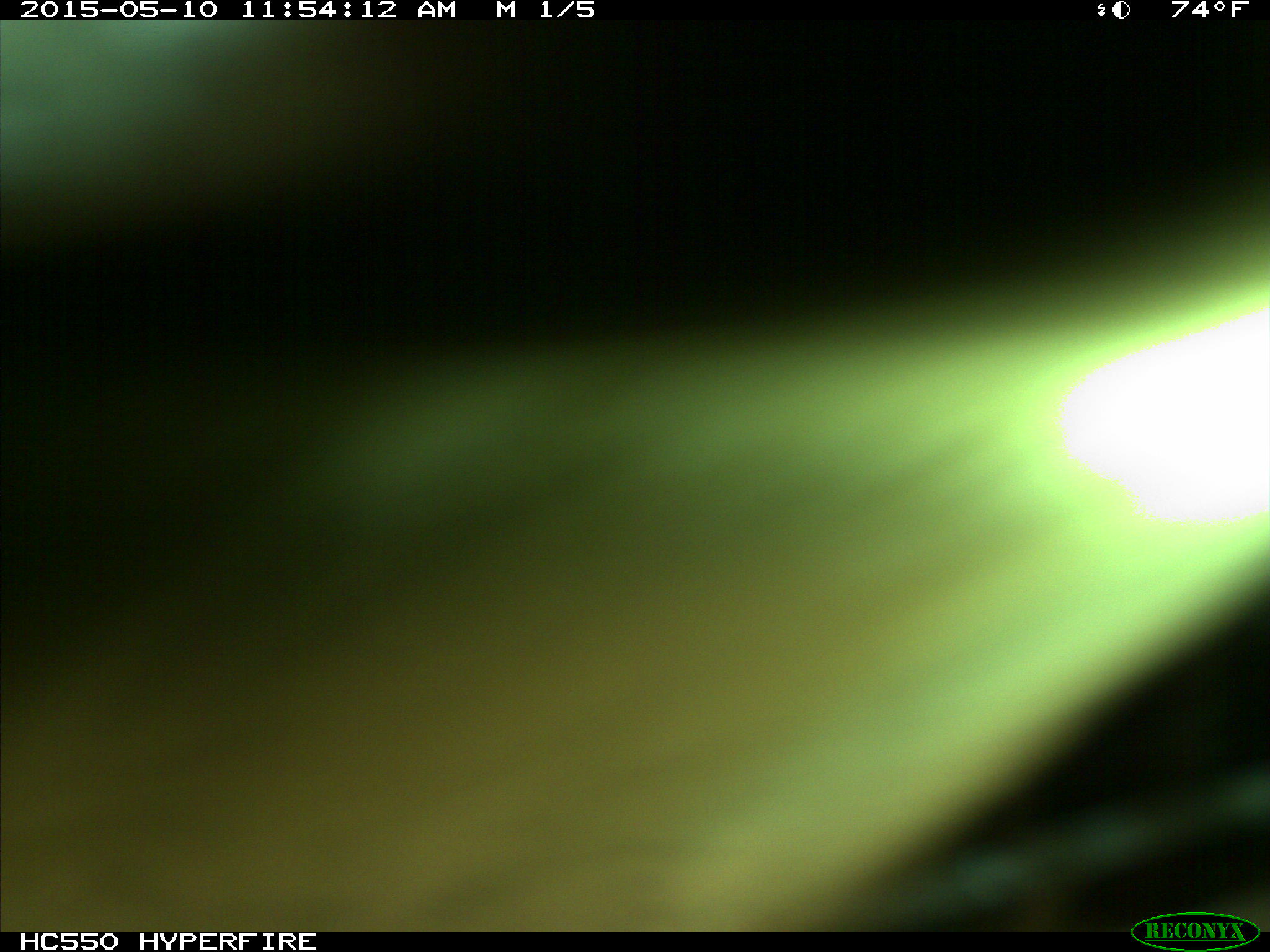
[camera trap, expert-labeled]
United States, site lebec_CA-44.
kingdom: Animalia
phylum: Chordata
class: Mammalia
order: Artiodactyla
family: Bovidae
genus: Bos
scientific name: Bos taurus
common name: domestic cow